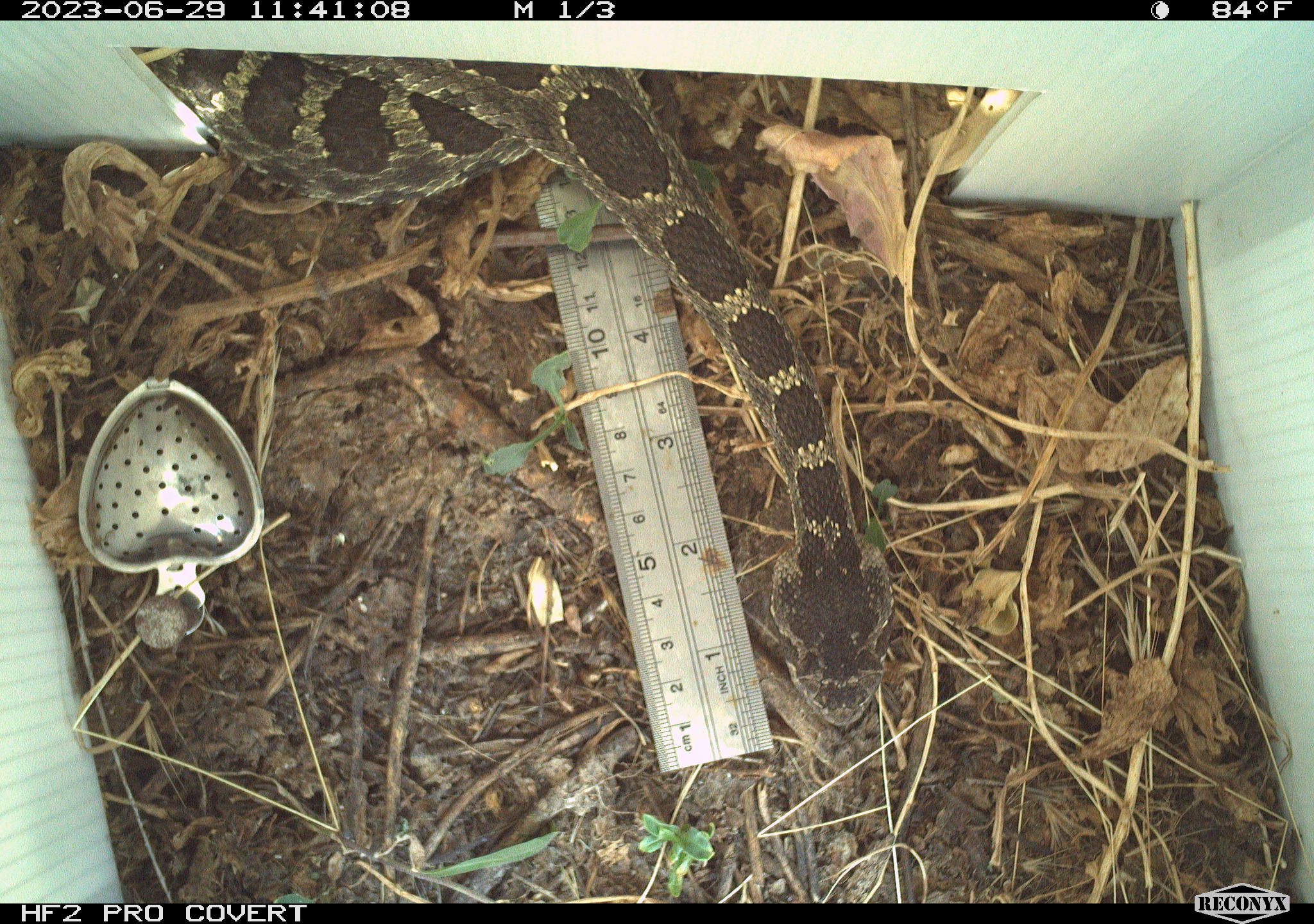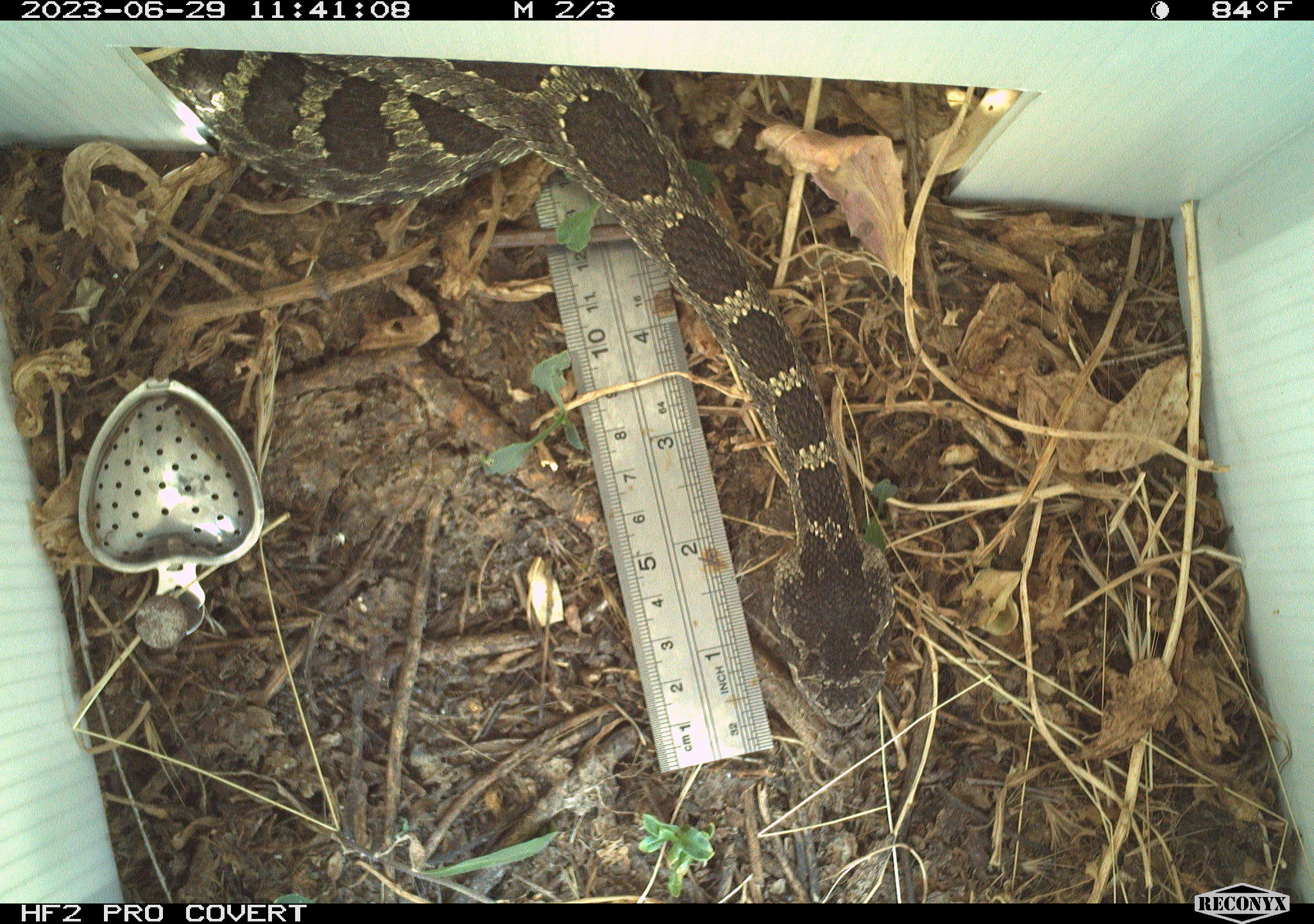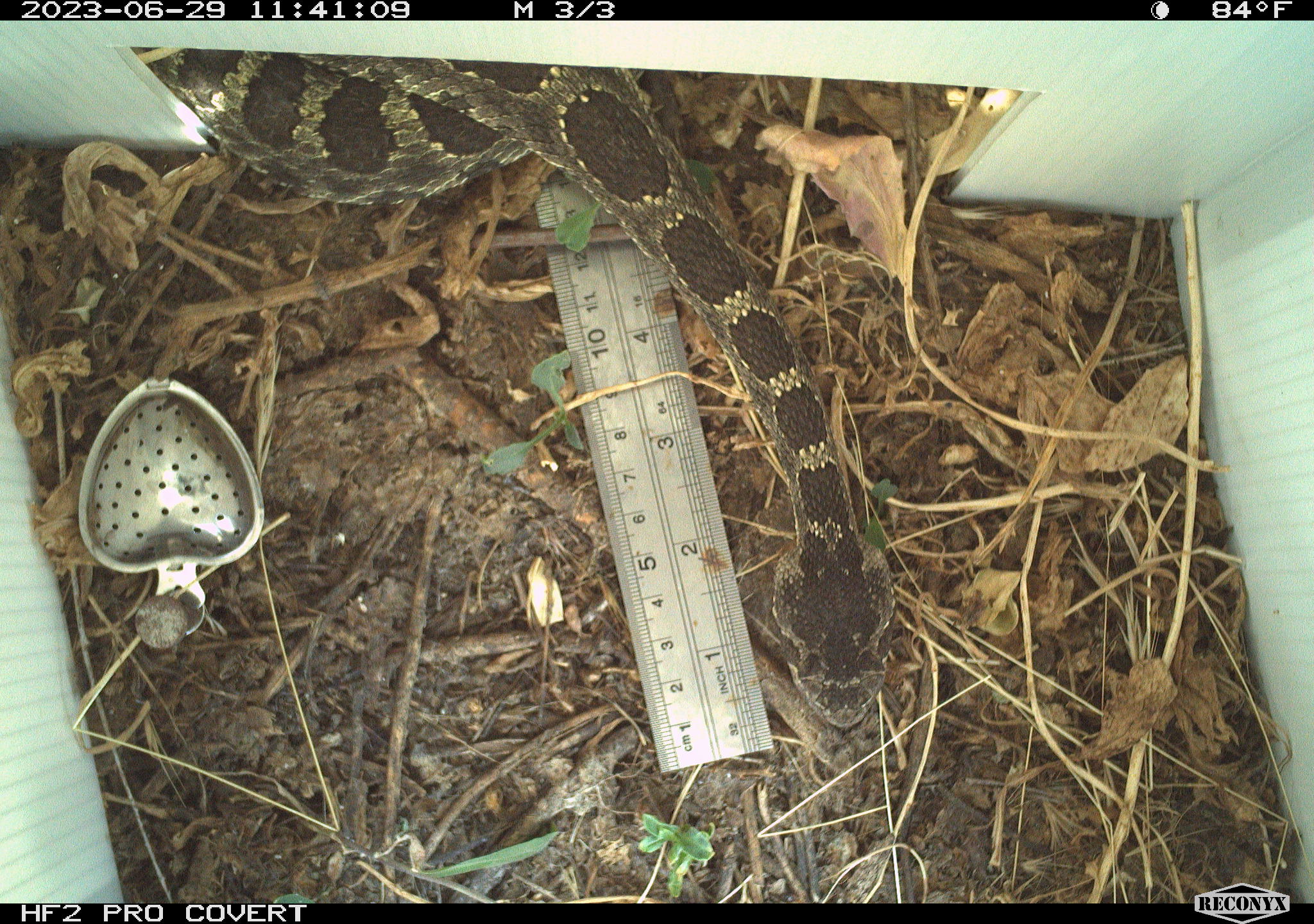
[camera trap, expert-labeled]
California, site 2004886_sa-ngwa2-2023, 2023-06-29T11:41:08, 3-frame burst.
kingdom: Animalia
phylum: Chordata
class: Reptilia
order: Squamata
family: Viperidae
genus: Crotalus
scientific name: Crotalus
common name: rattlers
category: crotalus species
Crotalus species (rattlers) (Crotalus).